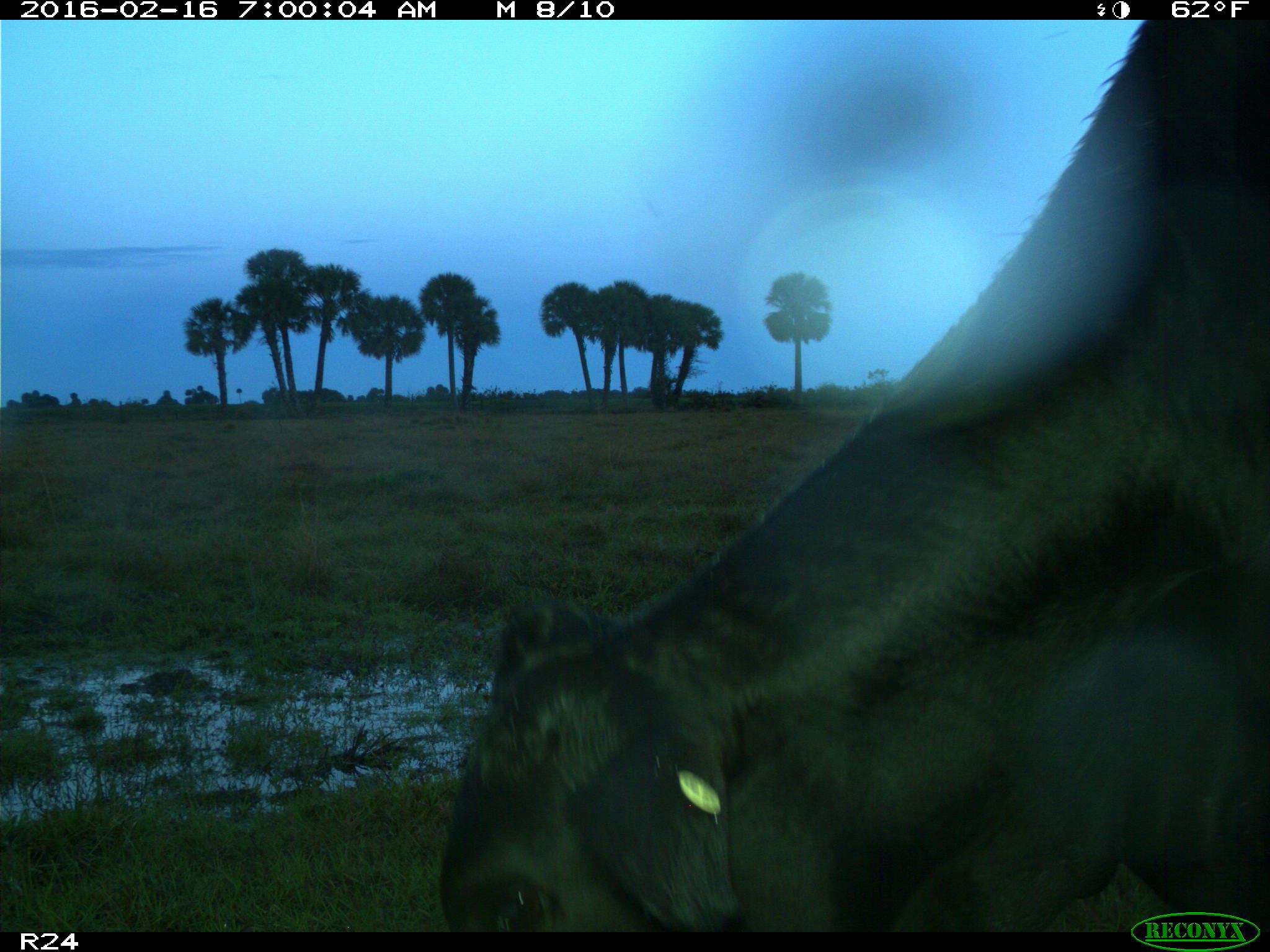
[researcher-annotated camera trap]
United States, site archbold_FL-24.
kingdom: Animalia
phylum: Chordata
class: Mammalia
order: Artiodactyla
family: Bovidae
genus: Bos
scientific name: Bos taurus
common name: domestic cow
Bos taurus (domestic cow).